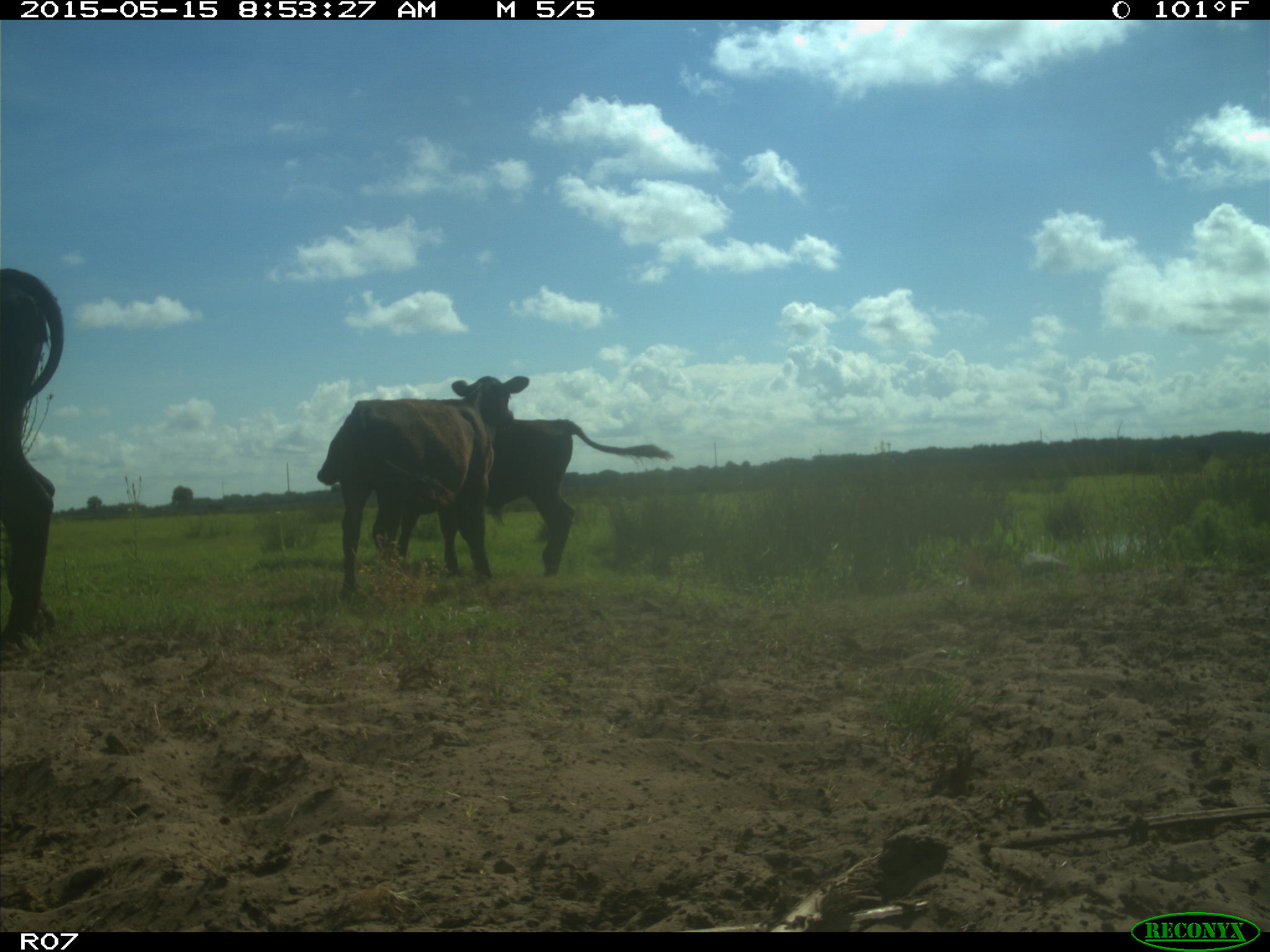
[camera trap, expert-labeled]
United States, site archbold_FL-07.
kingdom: Animalia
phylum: Chordata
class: Mammalia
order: Artiodactyla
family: Bovidae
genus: Bos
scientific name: Bos taurus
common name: domestic cow